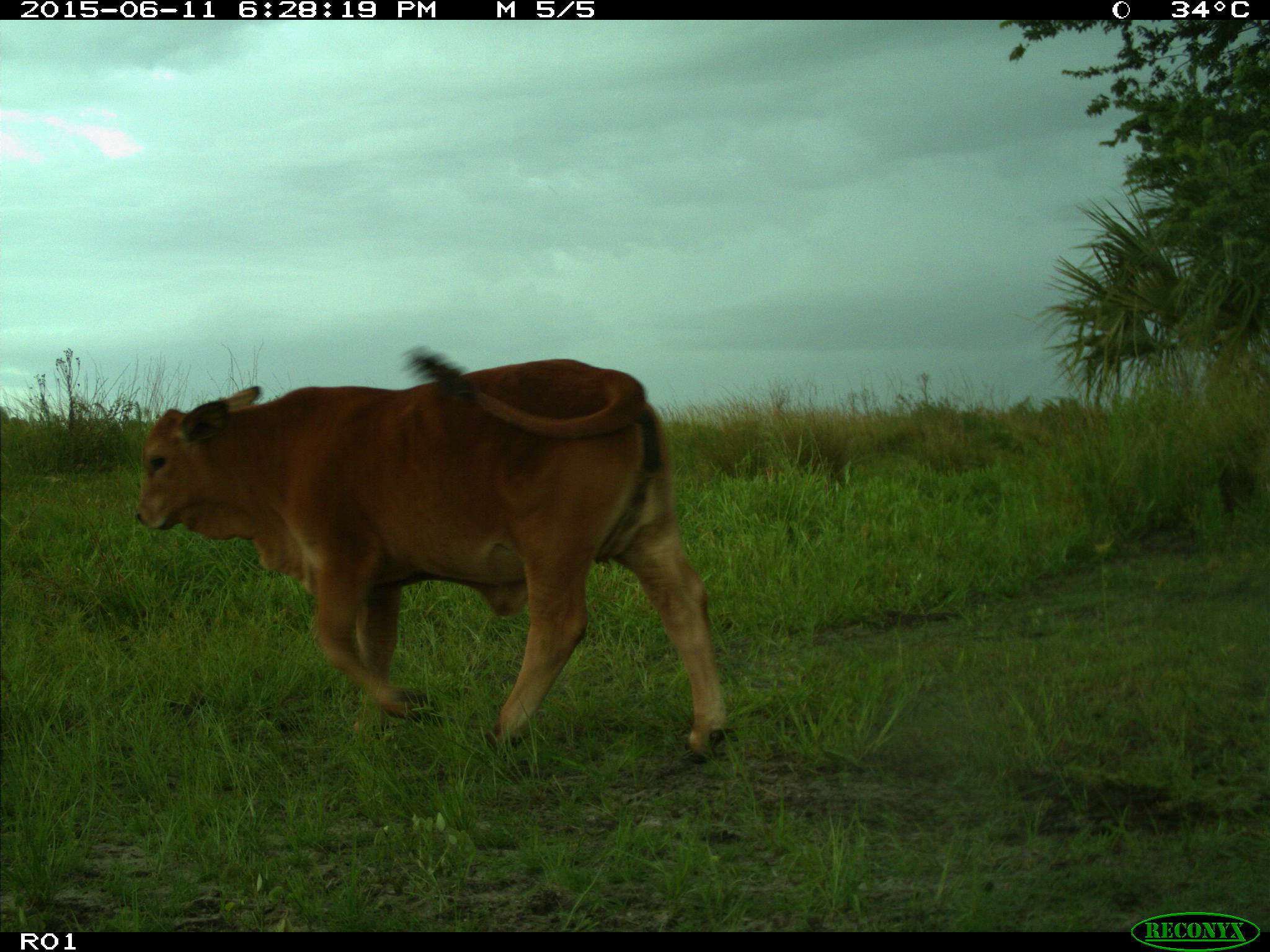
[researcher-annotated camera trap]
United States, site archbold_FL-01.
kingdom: Animalia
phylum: Chordata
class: Mammalia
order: Artiodactyla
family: Bovidae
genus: Bos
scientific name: Bos taurus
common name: domestic cow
Bos taurus (domestic cow).